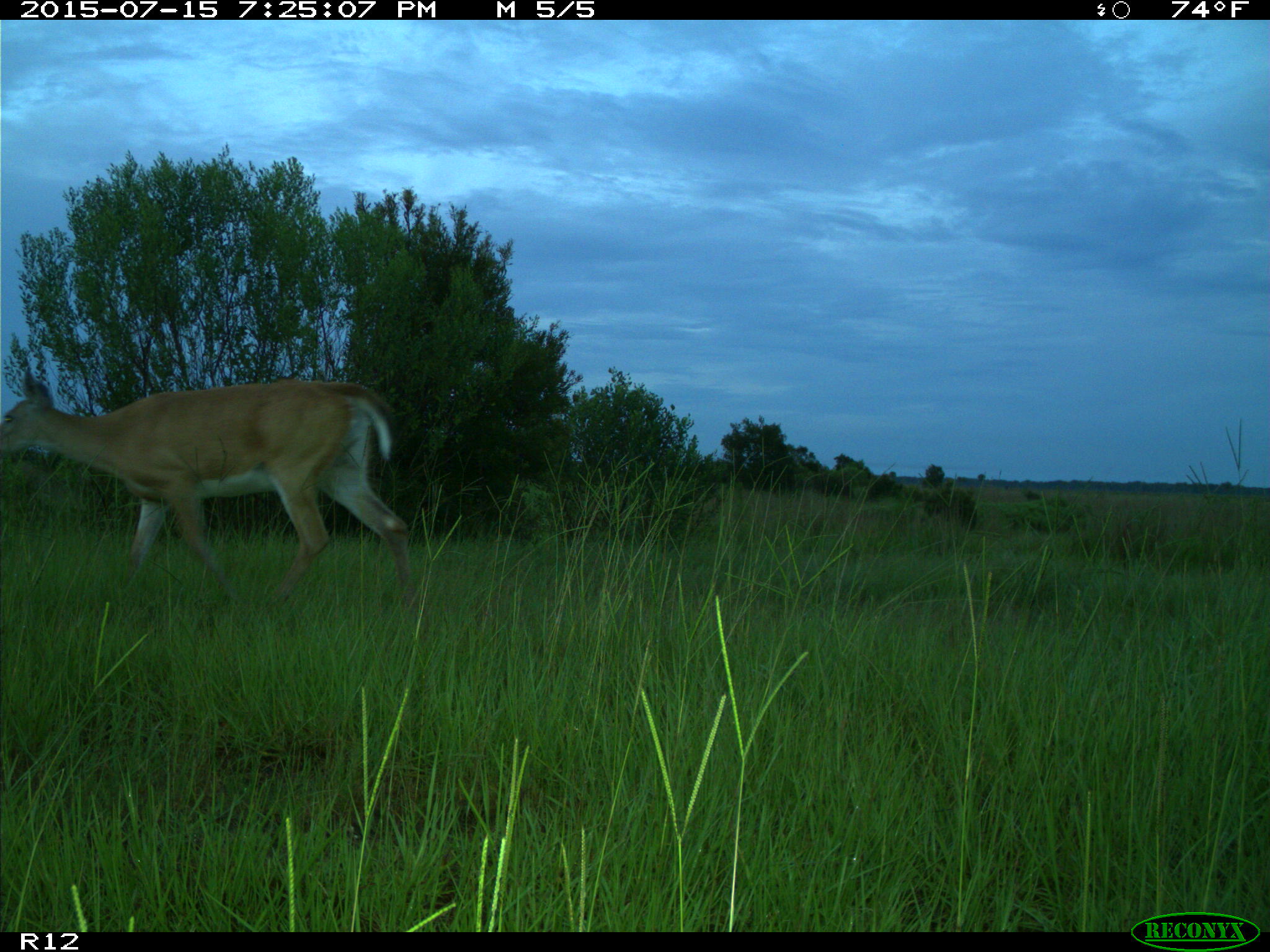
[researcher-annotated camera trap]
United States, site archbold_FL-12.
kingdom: Animalia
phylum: Chordata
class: Mammalia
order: Artiodactyla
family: Cervidae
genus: Odocoileus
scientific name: Odocoileus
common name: deer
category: unidentified deer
Unidentified deer (deer) (Odocoileus).